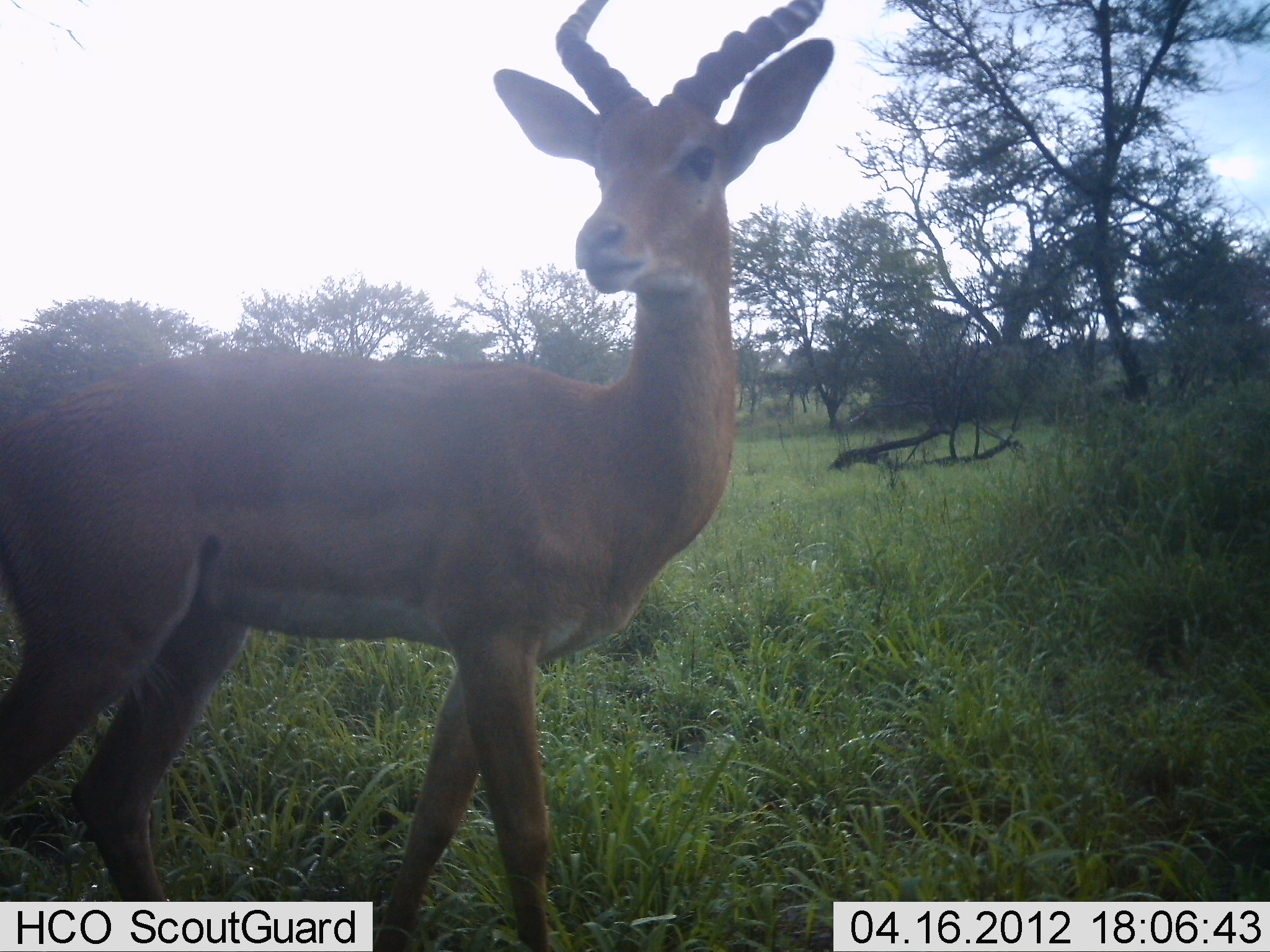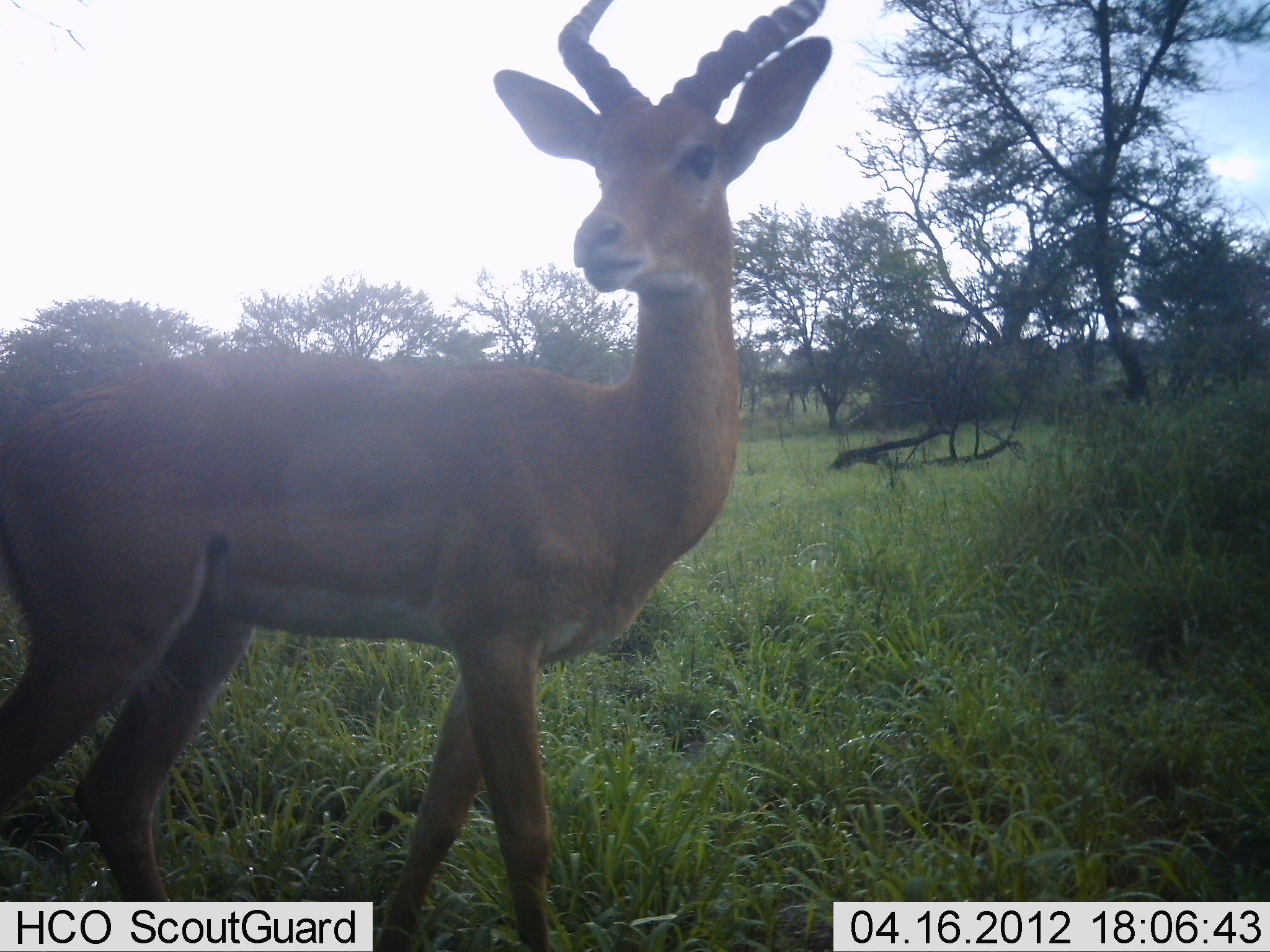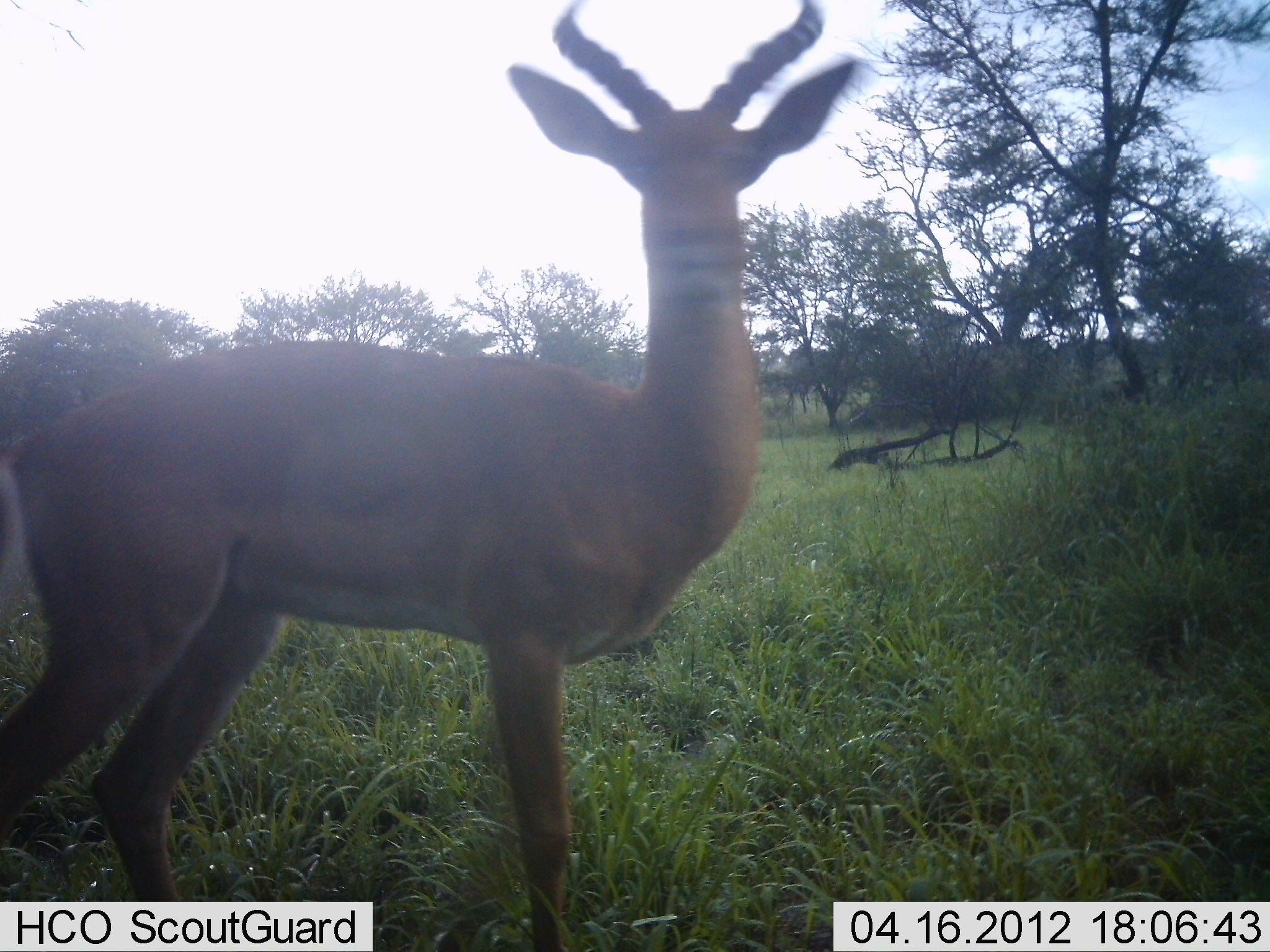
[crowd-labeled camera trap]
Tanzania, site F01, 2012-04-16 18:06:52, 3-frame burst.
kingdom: Animalia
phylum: Chordata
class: Mammalia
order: Artiodactyla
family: Bovidae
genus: Aepyceros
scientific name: Aepyceros melampus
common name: impala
Impala (Aepyceros melampus), count 1. Behavior (volunteer vote fractions): standing 96%, resting 0%, moving 4%, interacting 4%. Young present (vote fraction): 0%. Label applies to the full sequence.